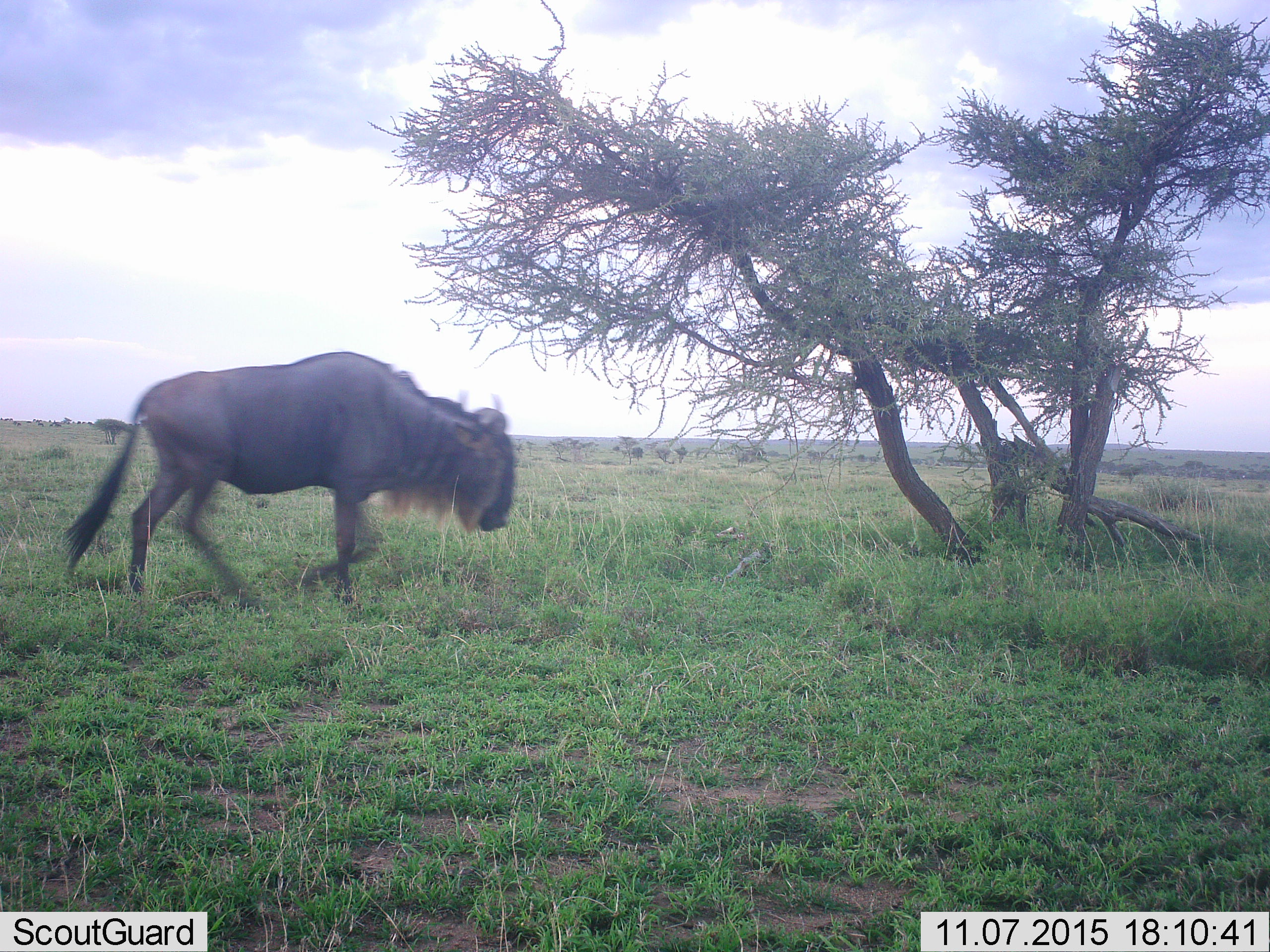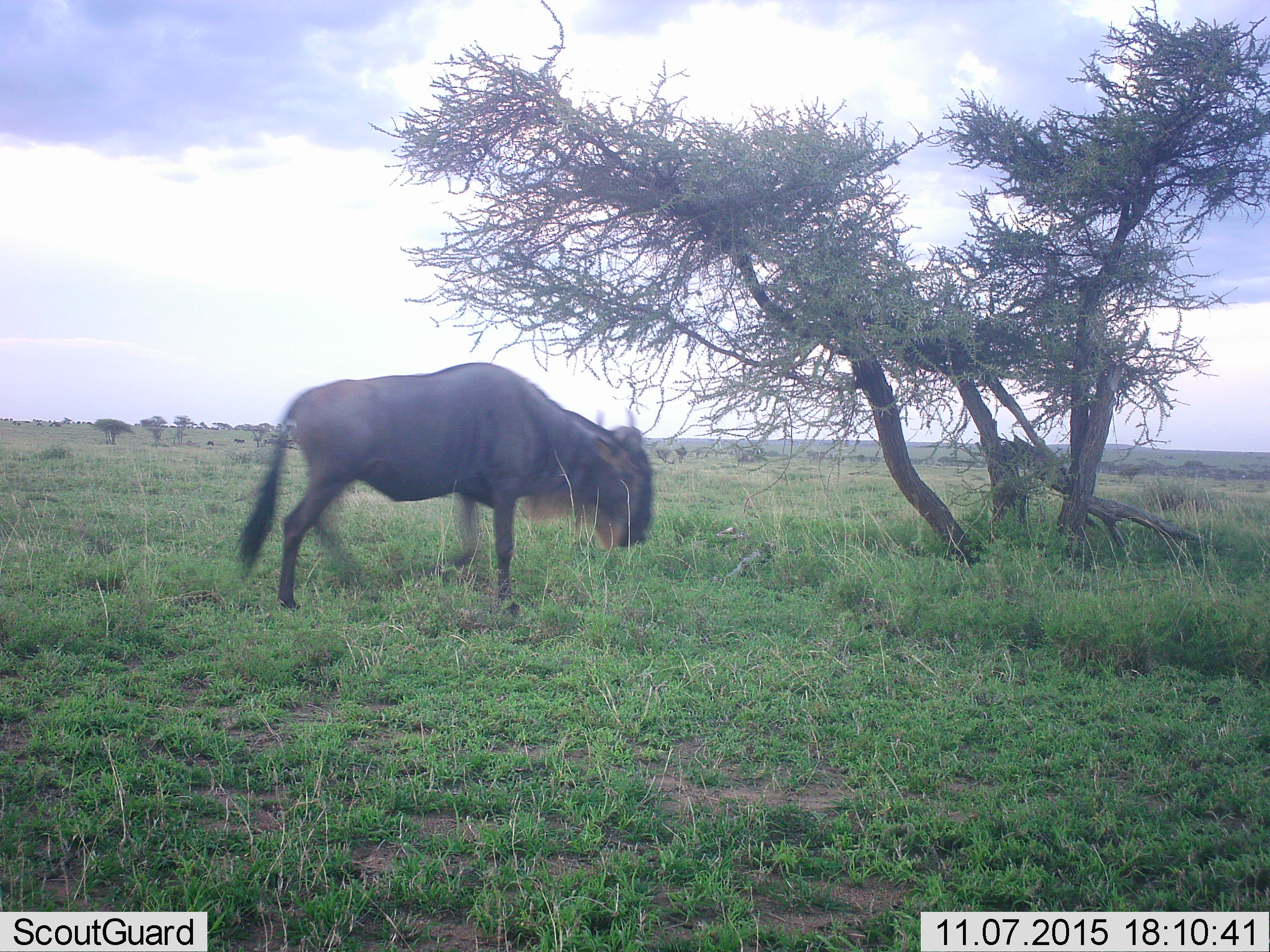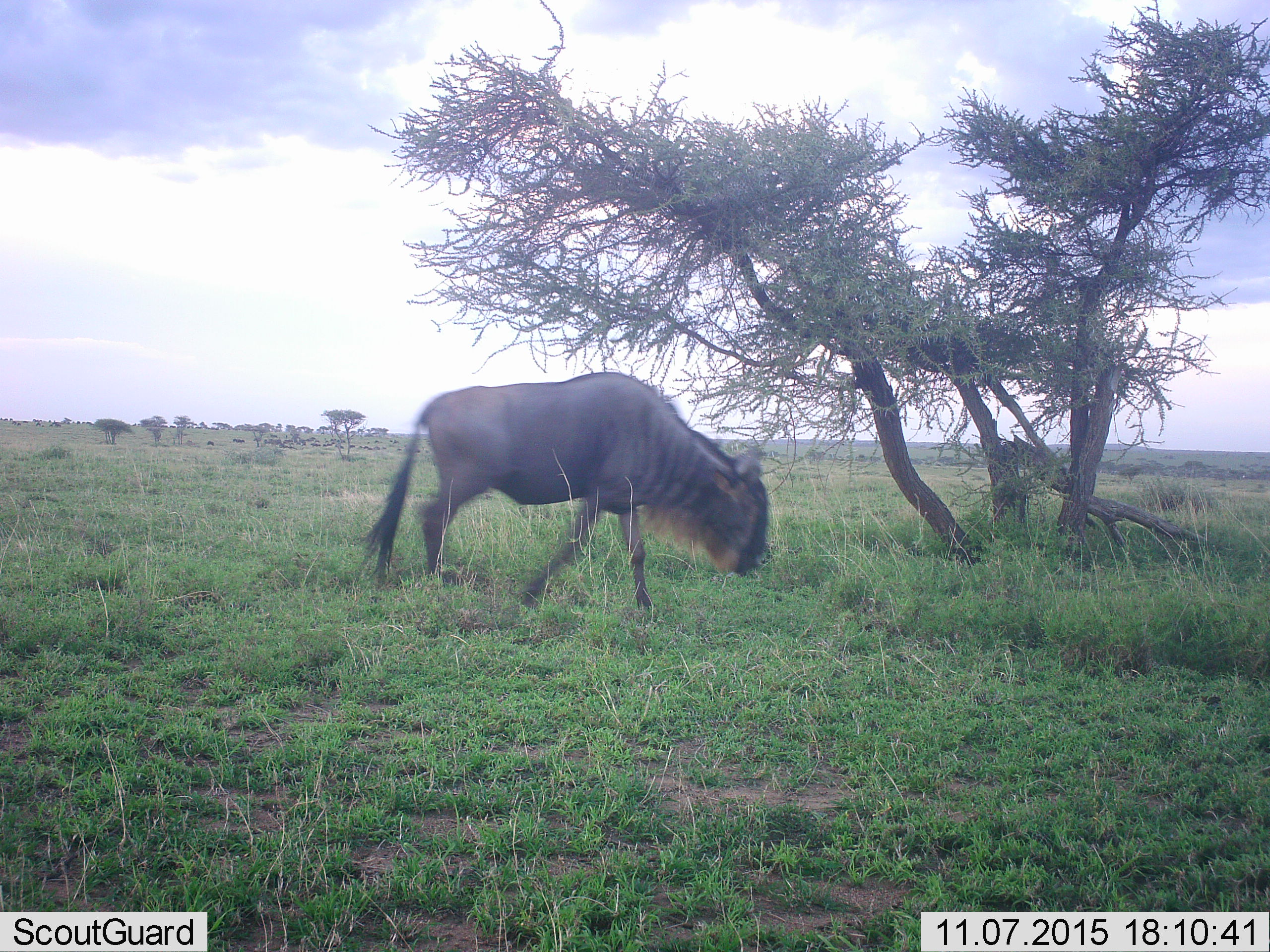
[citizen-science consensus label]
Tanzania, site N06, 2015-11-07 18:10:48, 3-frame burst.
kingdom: Animalia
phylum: Chordata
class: Mammalia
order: Artiodactyla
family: Bovidae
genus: Connochaetes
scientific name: Connochaetes taurinus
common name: blue wildebeest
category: wildebeest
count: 1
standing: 33%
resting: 0%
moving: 100%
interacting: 0%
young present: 0%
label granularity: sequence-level